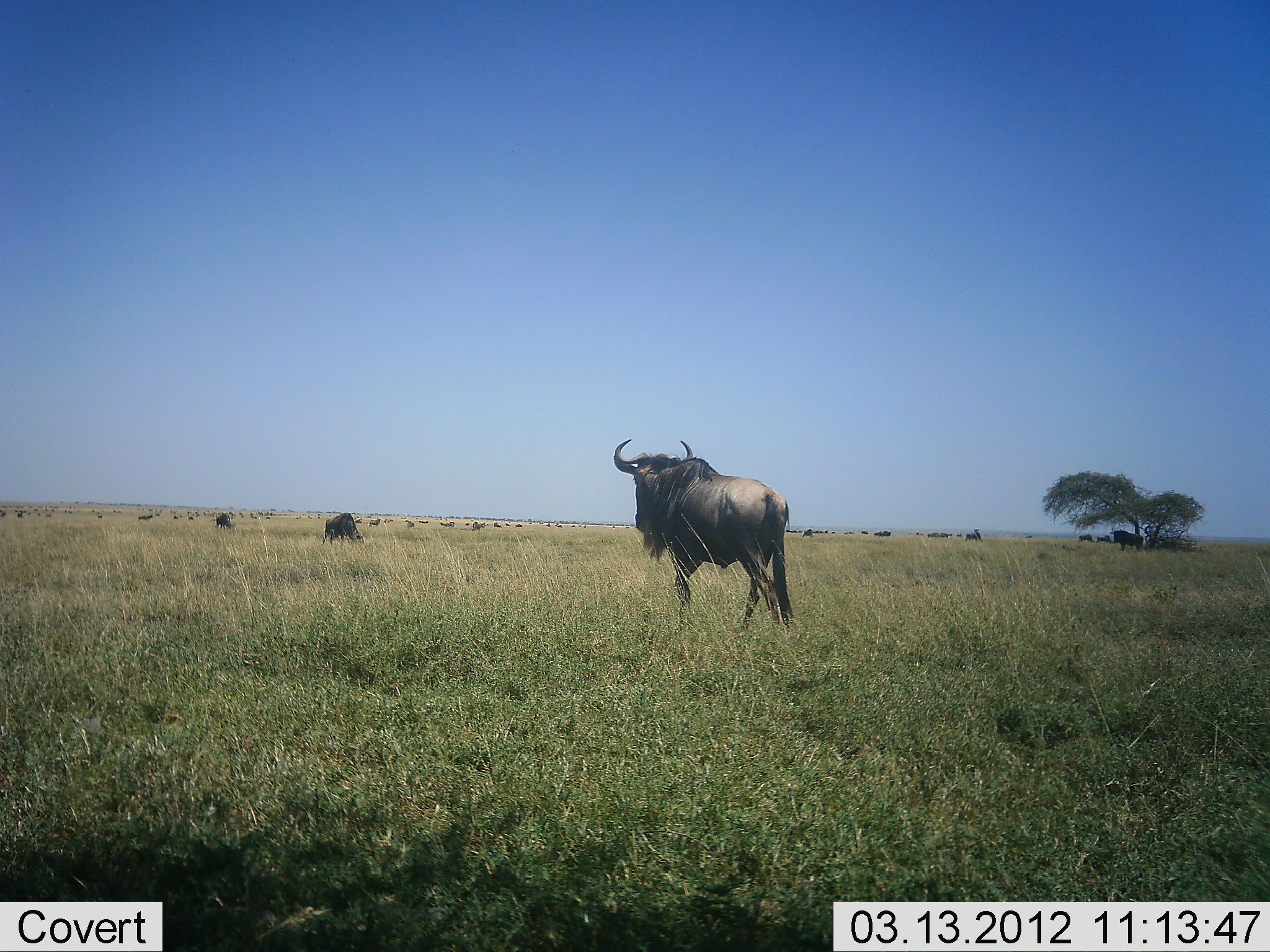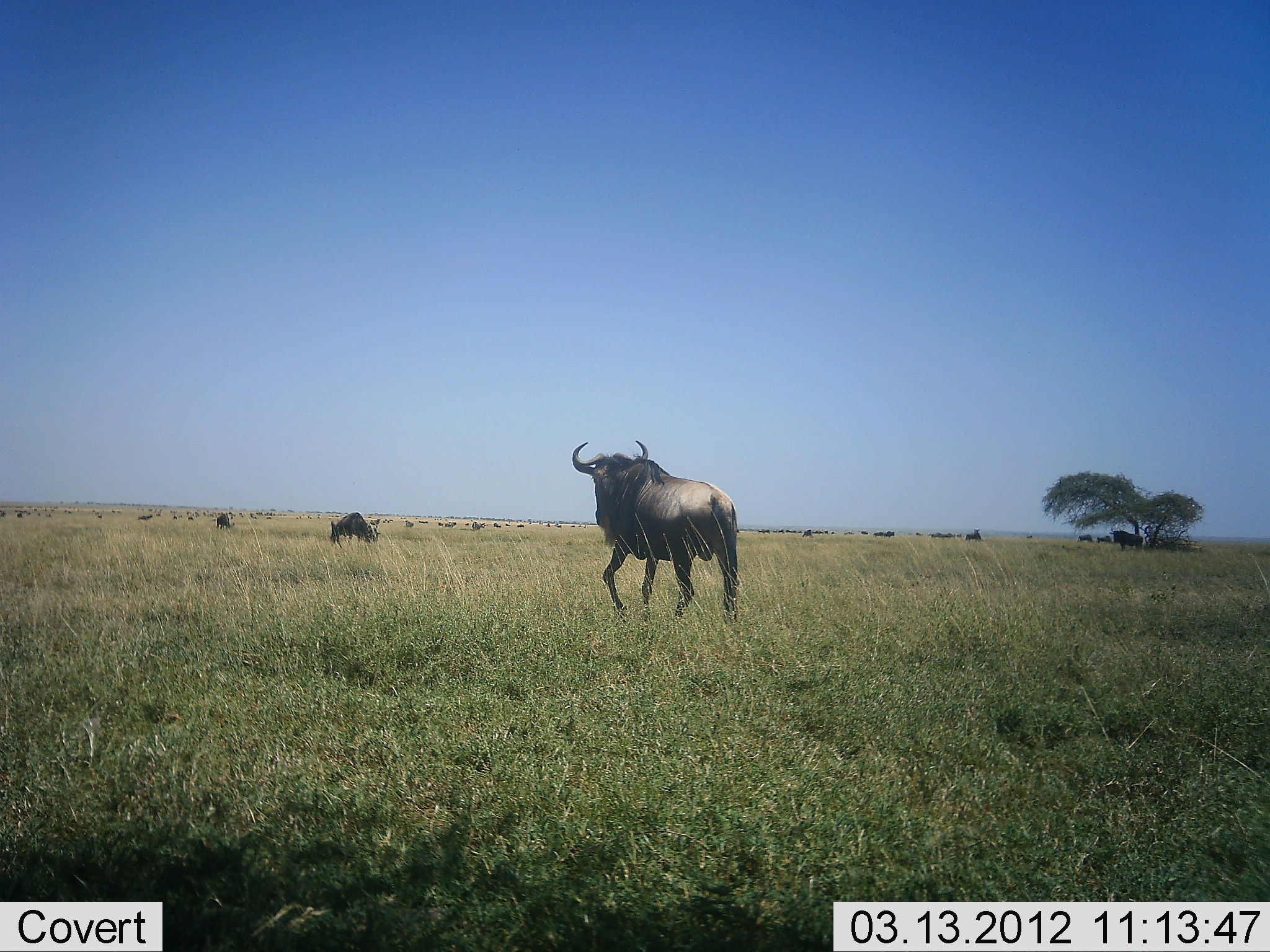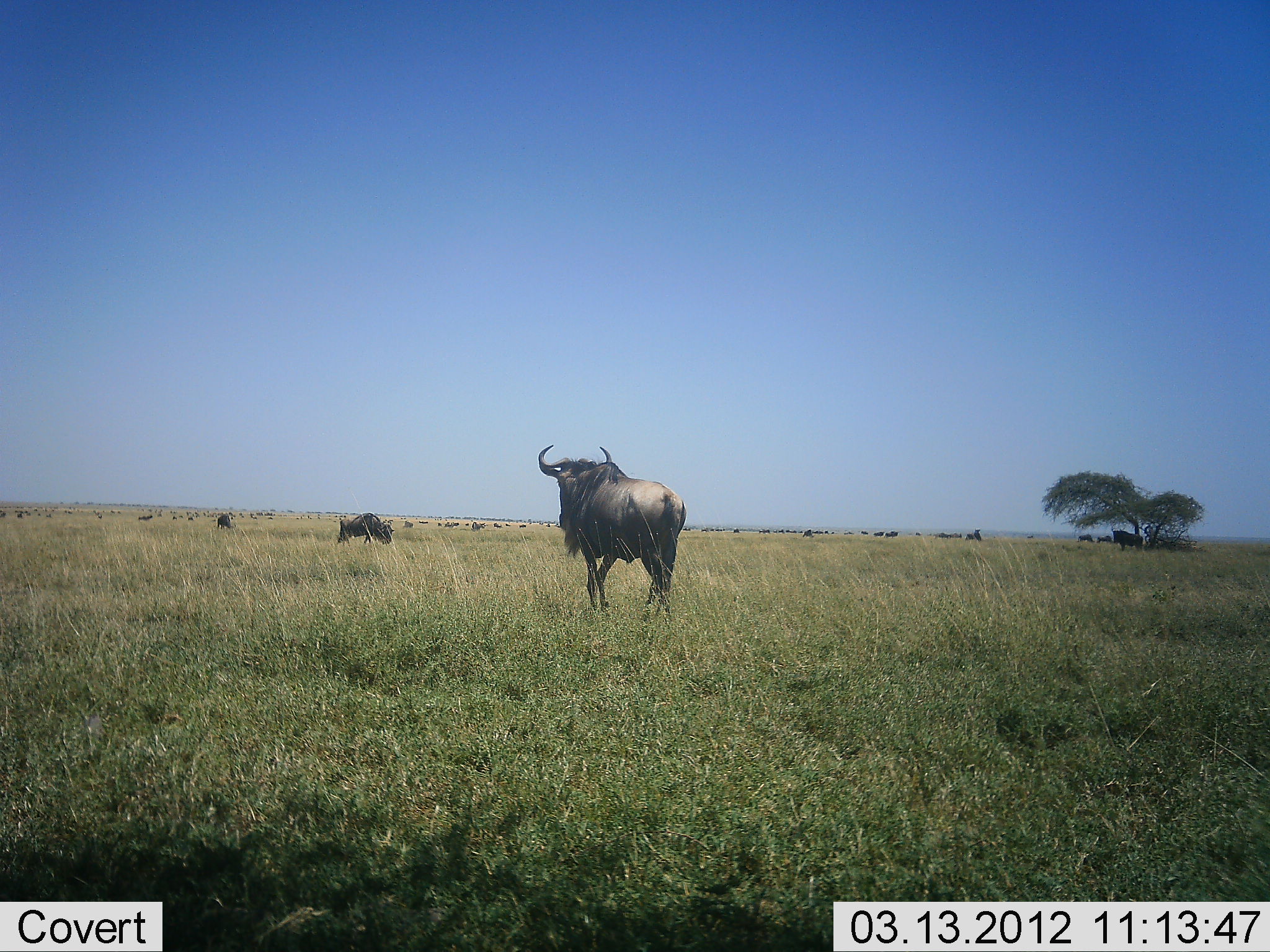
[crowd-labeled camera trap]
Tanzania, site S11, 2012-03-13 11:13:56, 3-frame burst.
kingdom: Animalia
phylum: Chordata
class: Mammalia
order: Artiodactyla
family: Bovidae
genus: Connochaetes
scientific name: Connochaetes taurinus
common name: blue wildebeest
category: wildebeest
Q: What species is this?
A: Wildebeest (blue wildebeest) (Connochaetes taurinus).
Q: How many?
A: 11-50.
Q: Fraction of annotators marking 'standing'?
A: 50%.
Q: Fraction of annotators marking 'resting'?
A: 0%.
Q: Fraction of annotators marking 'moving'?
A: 100%.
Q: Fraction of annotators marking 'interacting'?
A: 0%.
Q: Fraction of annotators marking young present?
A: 0%.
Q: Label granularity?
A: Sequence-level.